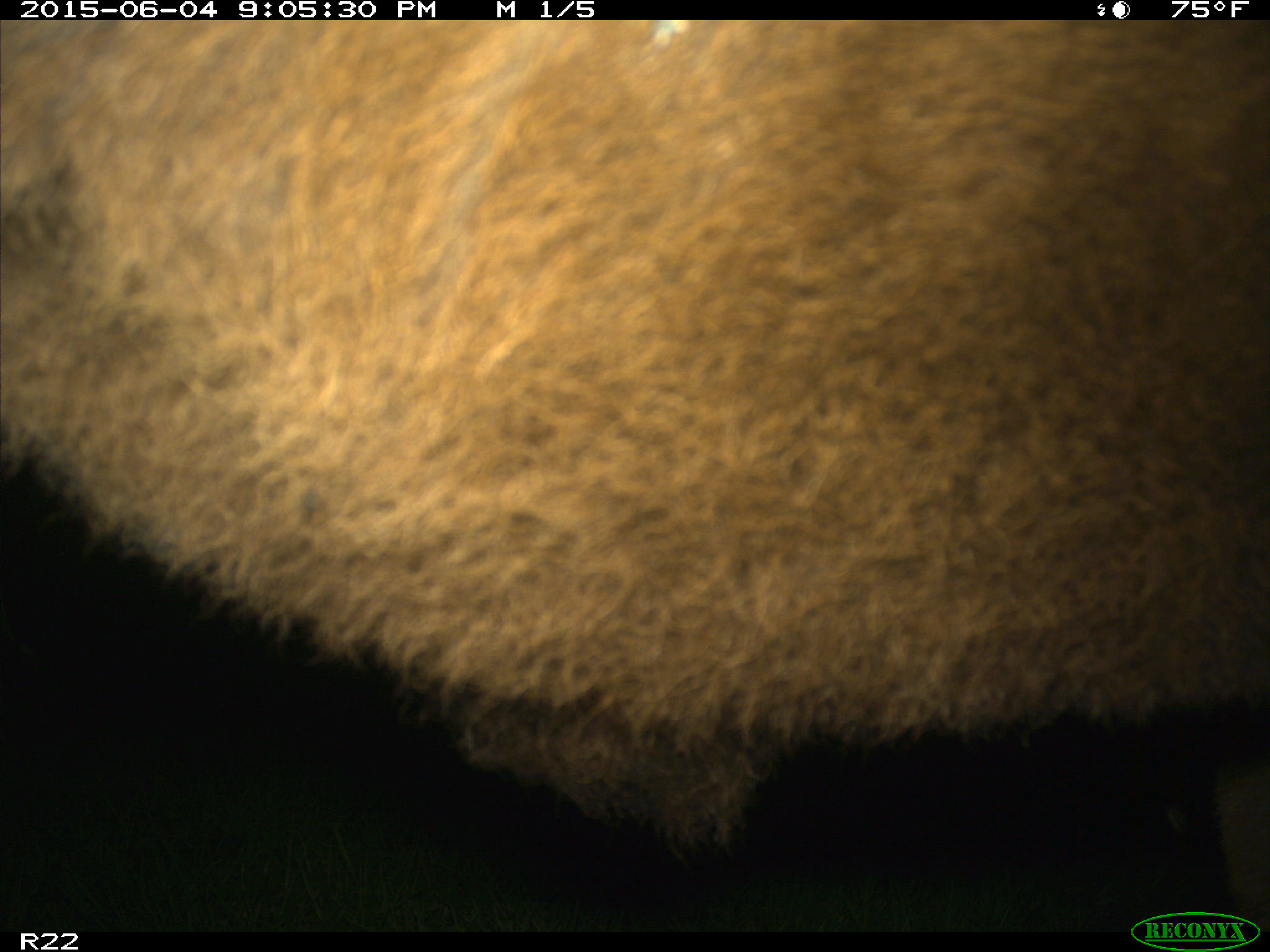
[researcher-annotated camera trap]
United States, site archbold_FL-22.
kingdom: Animalia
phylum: Chordata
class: Mammalia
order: Artiodactyla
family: Bovidae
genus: Bos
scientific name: Bos taurus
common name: domestic cow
Bos taurus (domestic cow).